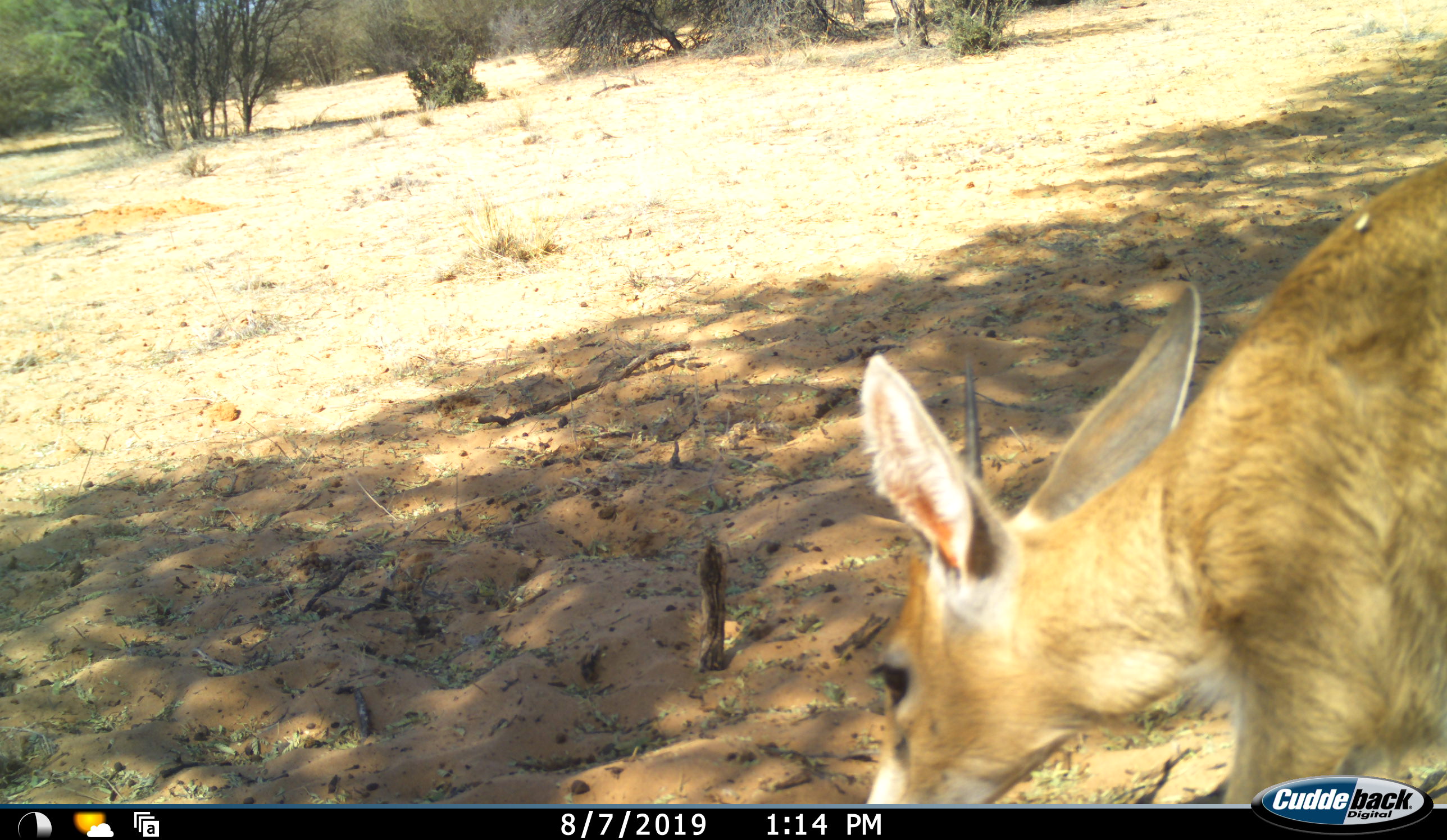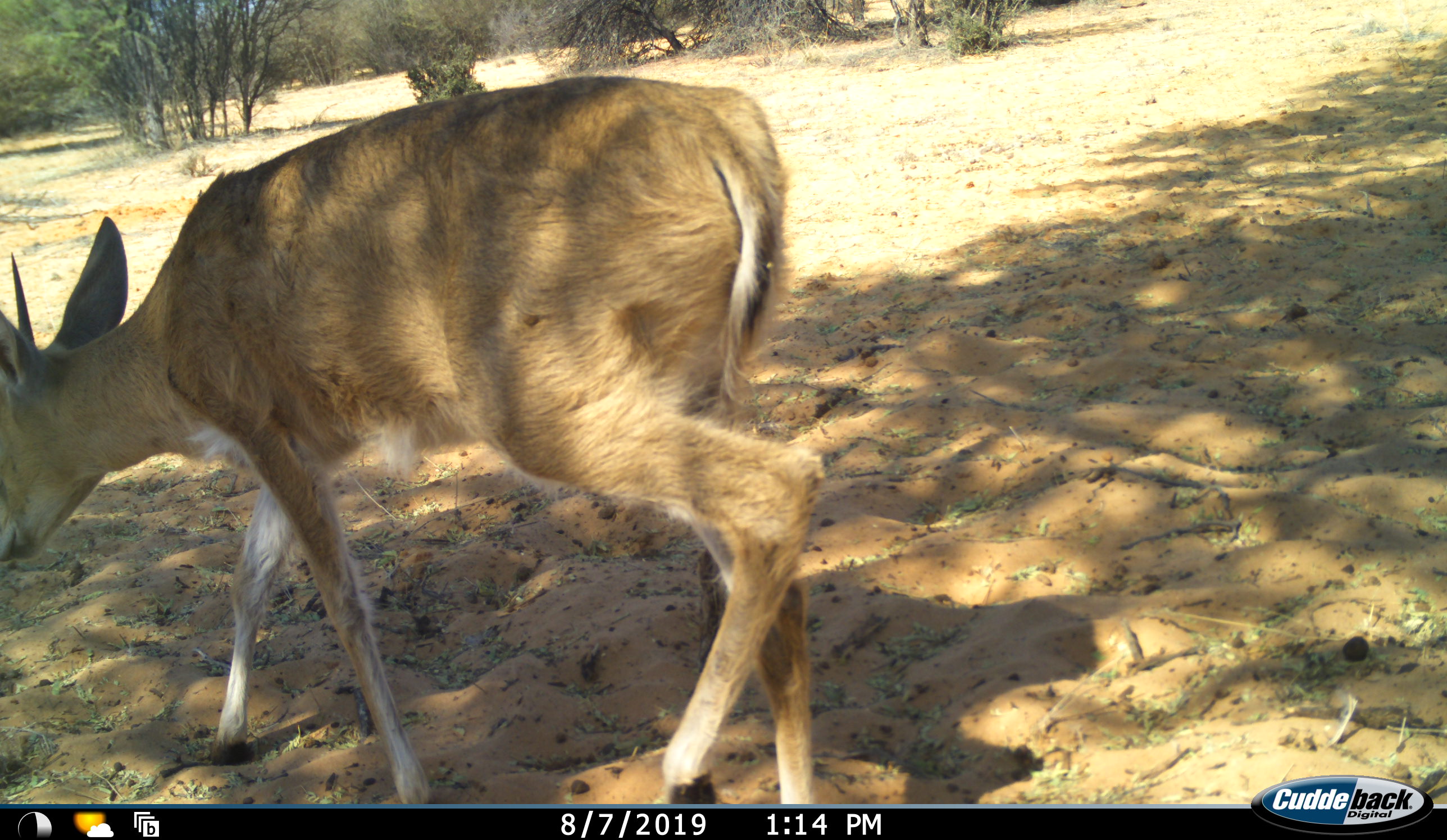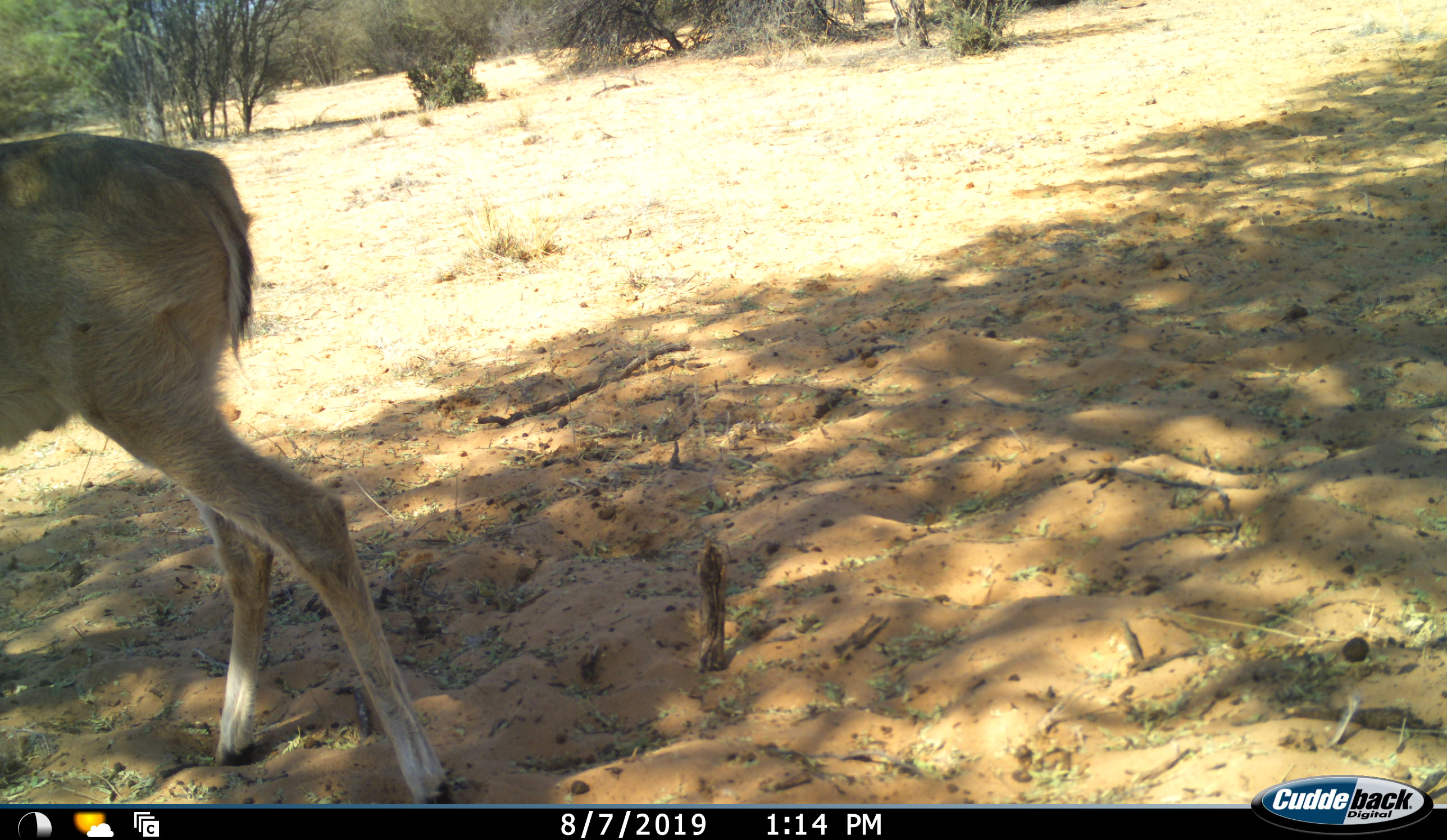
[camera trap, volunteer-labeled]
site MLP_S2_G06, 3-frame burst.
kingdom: Animalia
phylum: Chordata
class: Mammalia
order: Artiodactyla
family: Bovidae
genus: Sylvicapra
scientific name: Sylvicapra grimmia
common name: common duiker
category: duikercommongrey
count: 1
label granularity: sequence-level